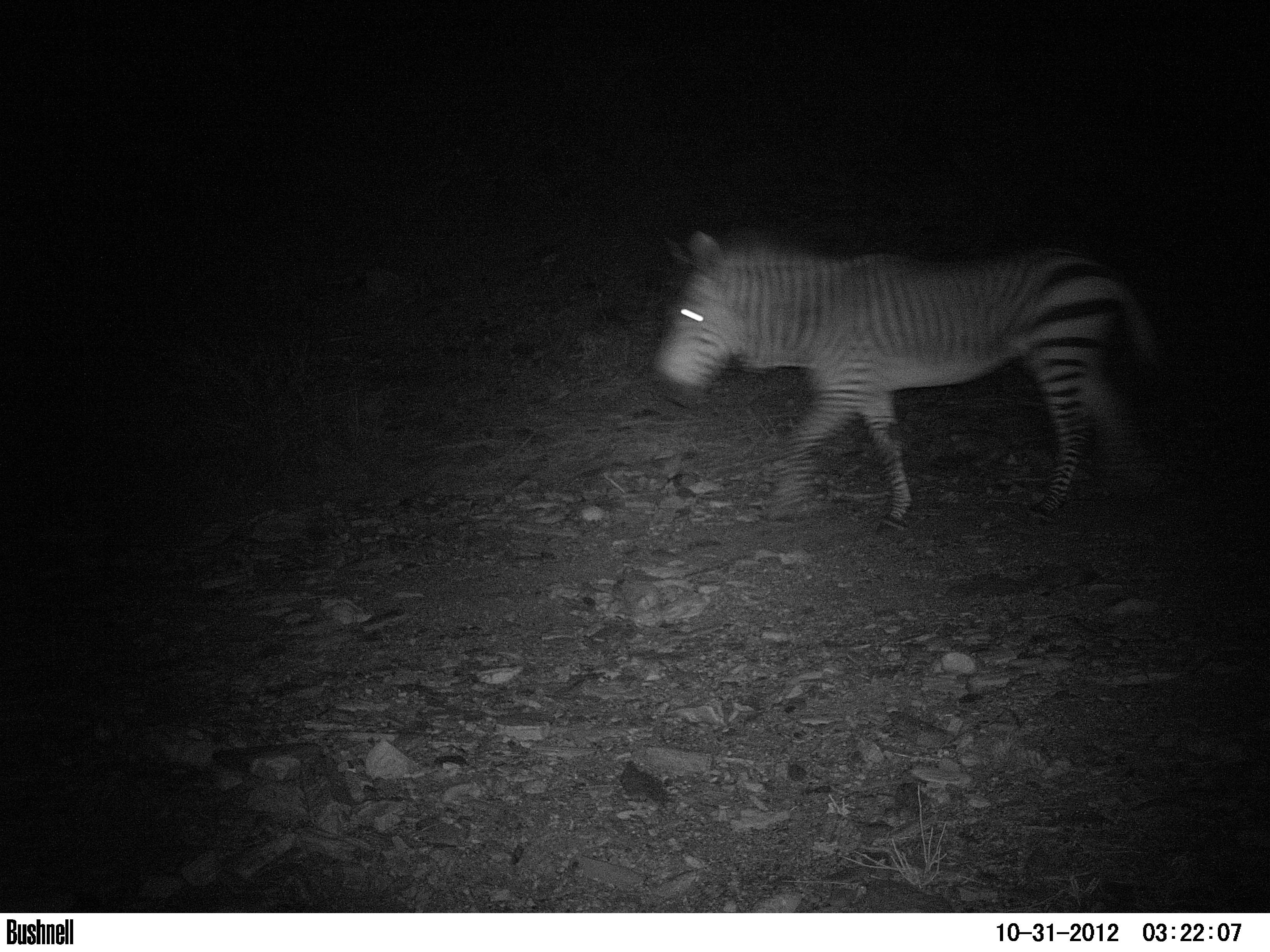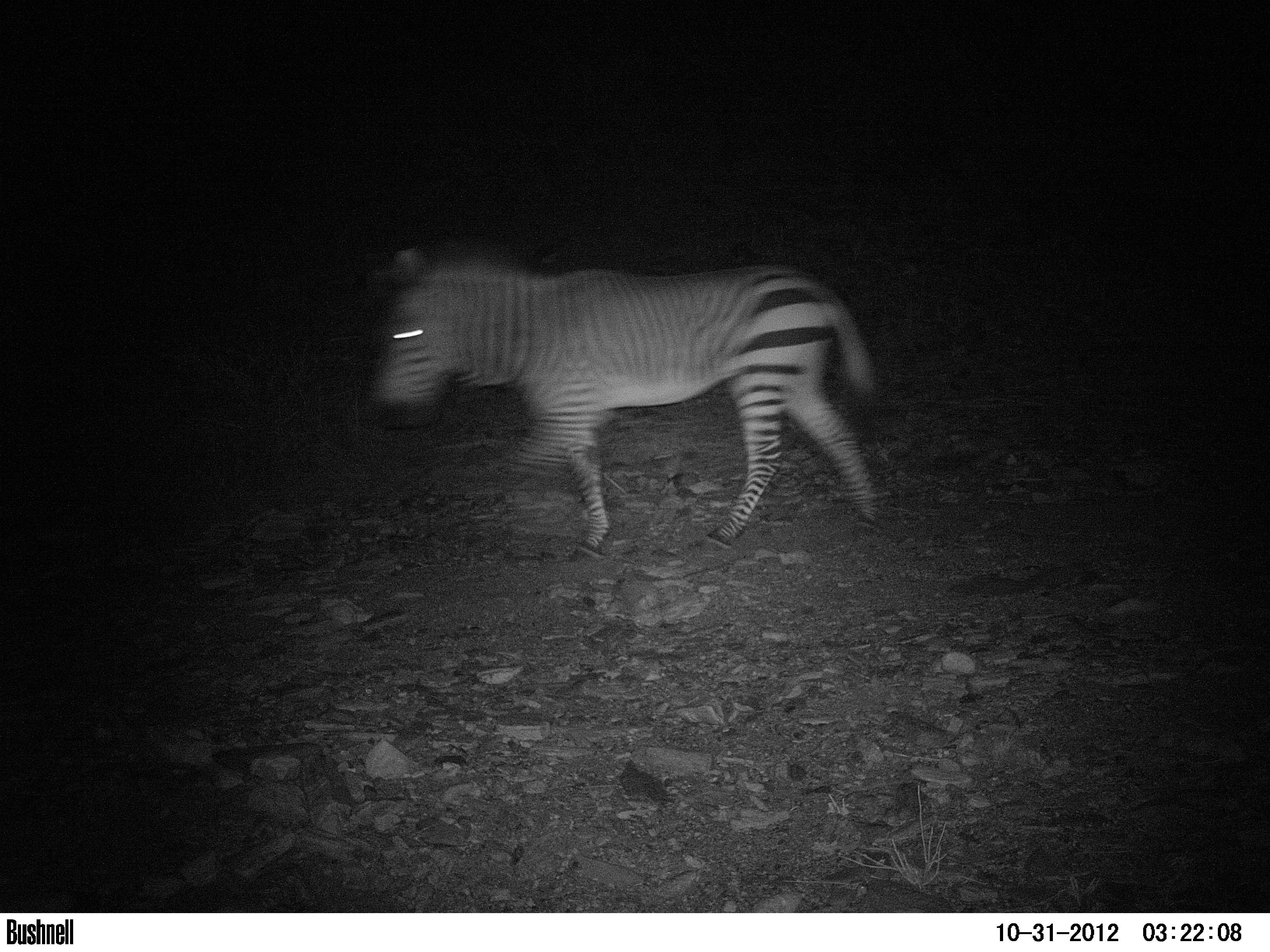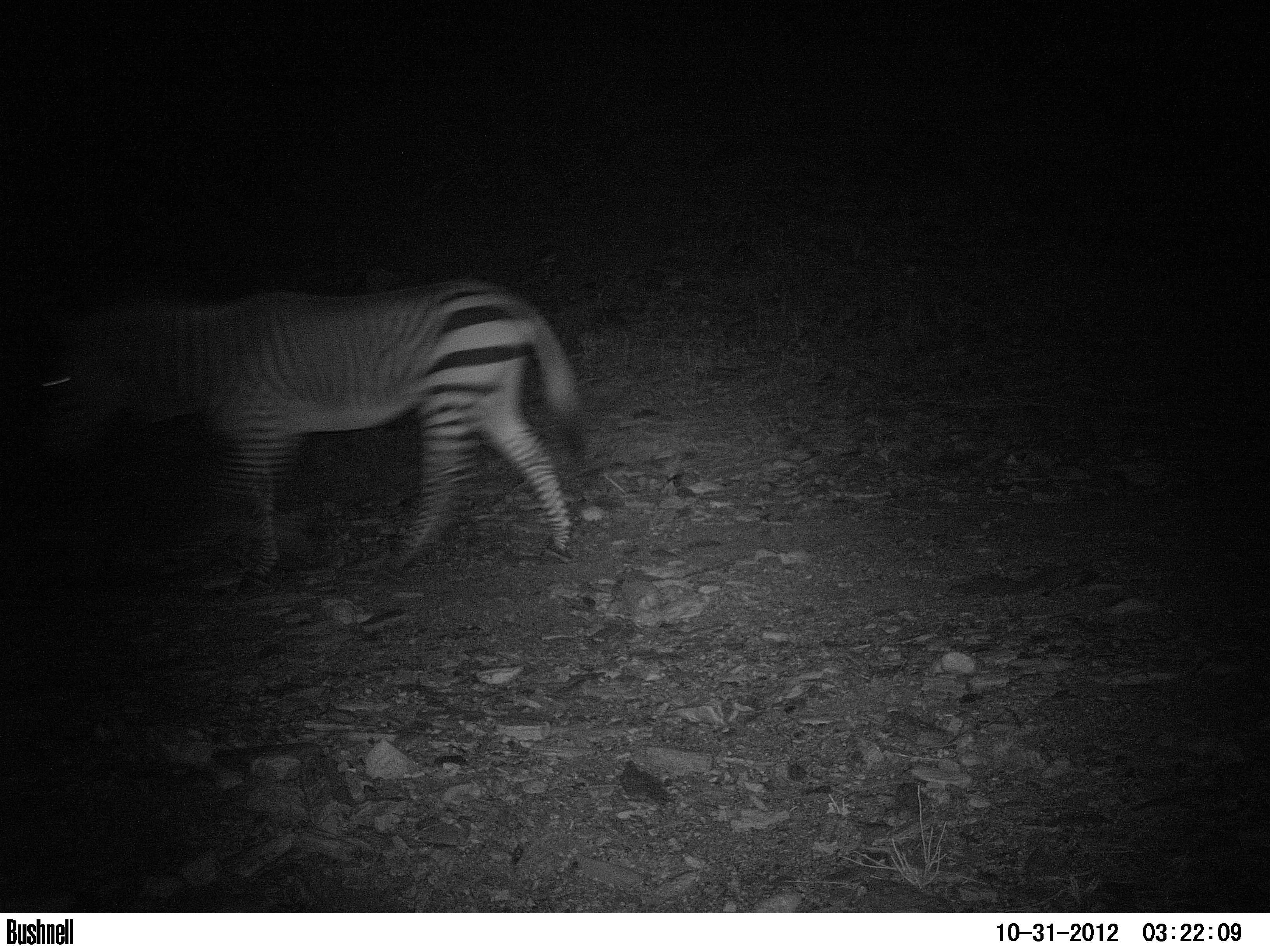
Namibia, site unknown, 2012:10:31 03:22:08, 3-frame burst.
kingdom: Animalia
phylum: Chordata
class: Mammalia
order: Perissodactyla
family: Equidae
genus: Equus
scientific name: Equus zebra hartmannae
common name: hartmann's mountain zebra